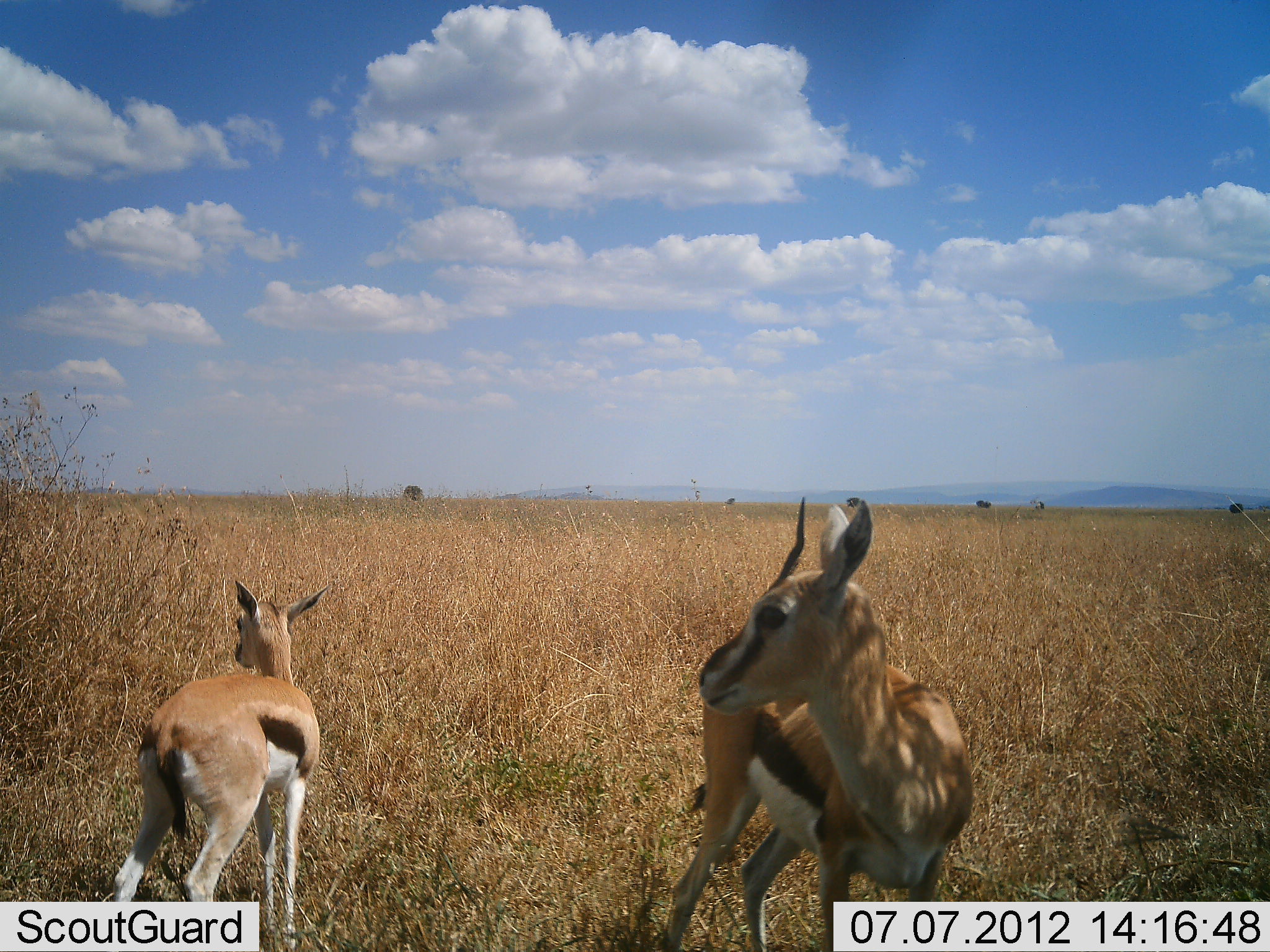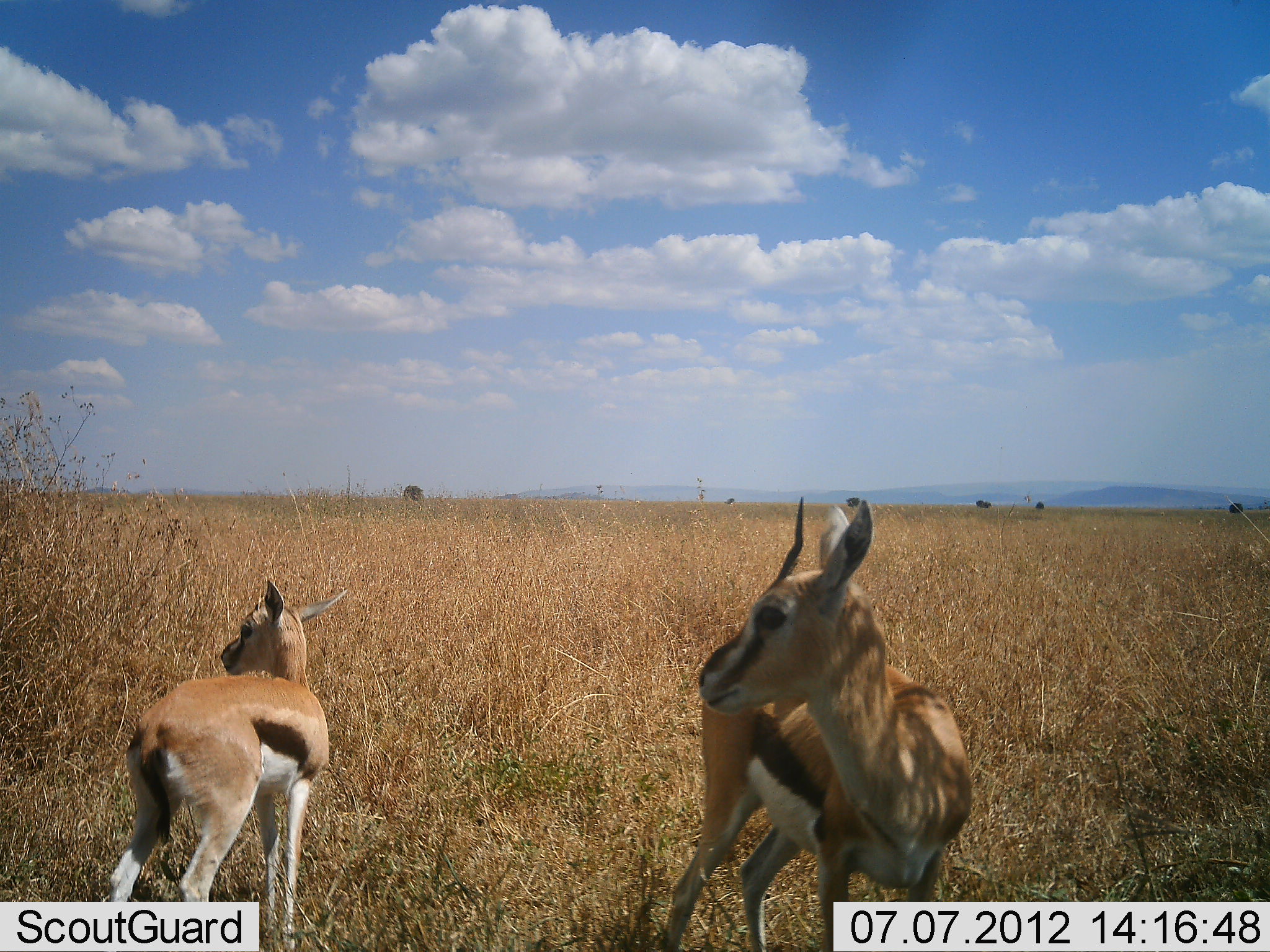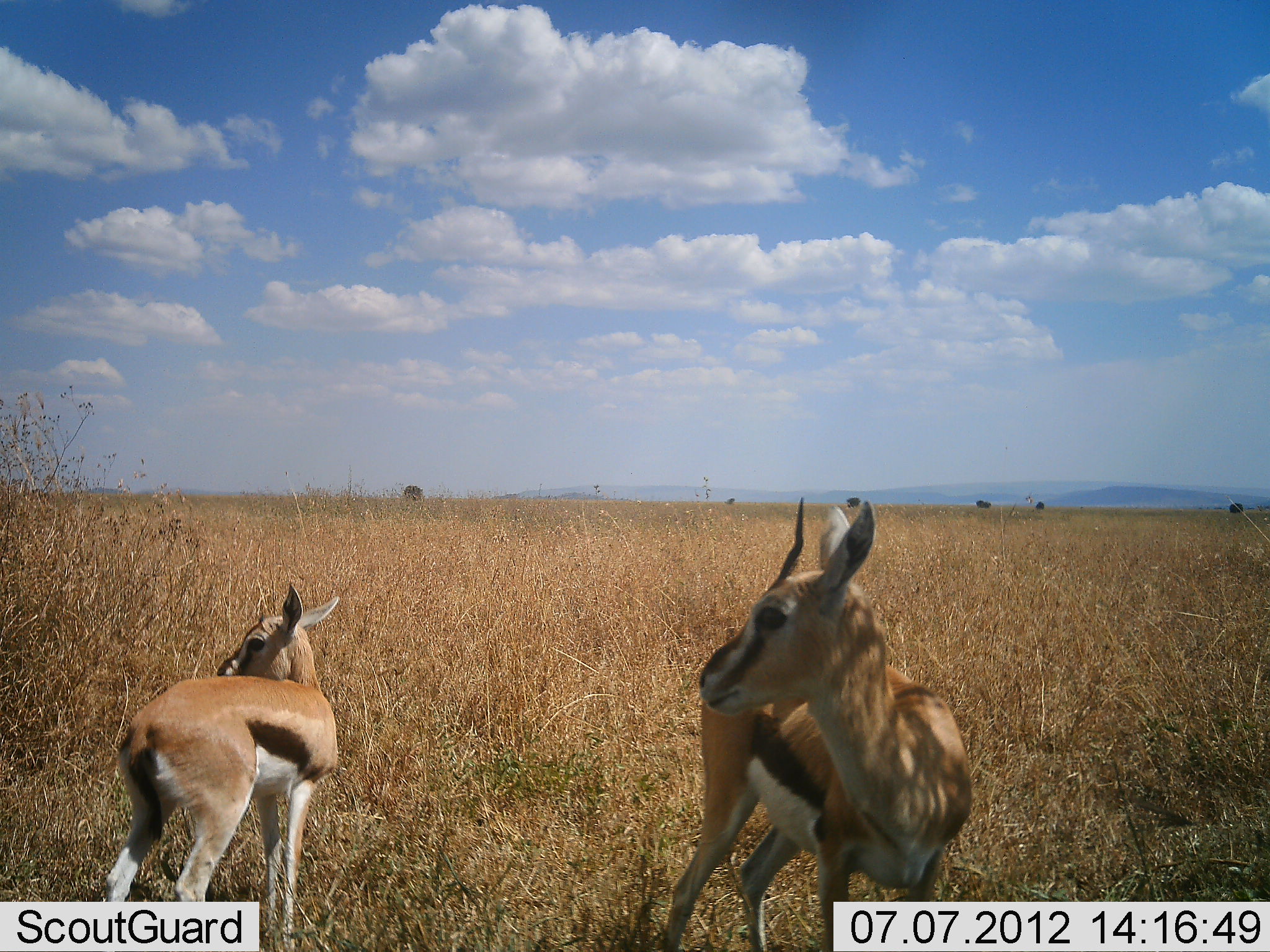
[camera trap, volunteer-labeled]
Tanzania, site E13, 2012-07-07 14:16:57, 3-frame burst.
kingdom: Animalia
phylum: Chordata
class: Mammalia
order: Artiodactyla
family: Bovidae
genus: Eudorcas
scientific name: Eudorcas thomsonii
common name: thomson's gazelle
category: gazellethomsons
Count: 2.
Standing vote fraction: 100%.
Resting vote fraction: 0%.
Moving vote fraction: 0%.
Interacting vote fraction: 0%.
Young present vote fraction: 30%.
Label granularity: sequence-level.